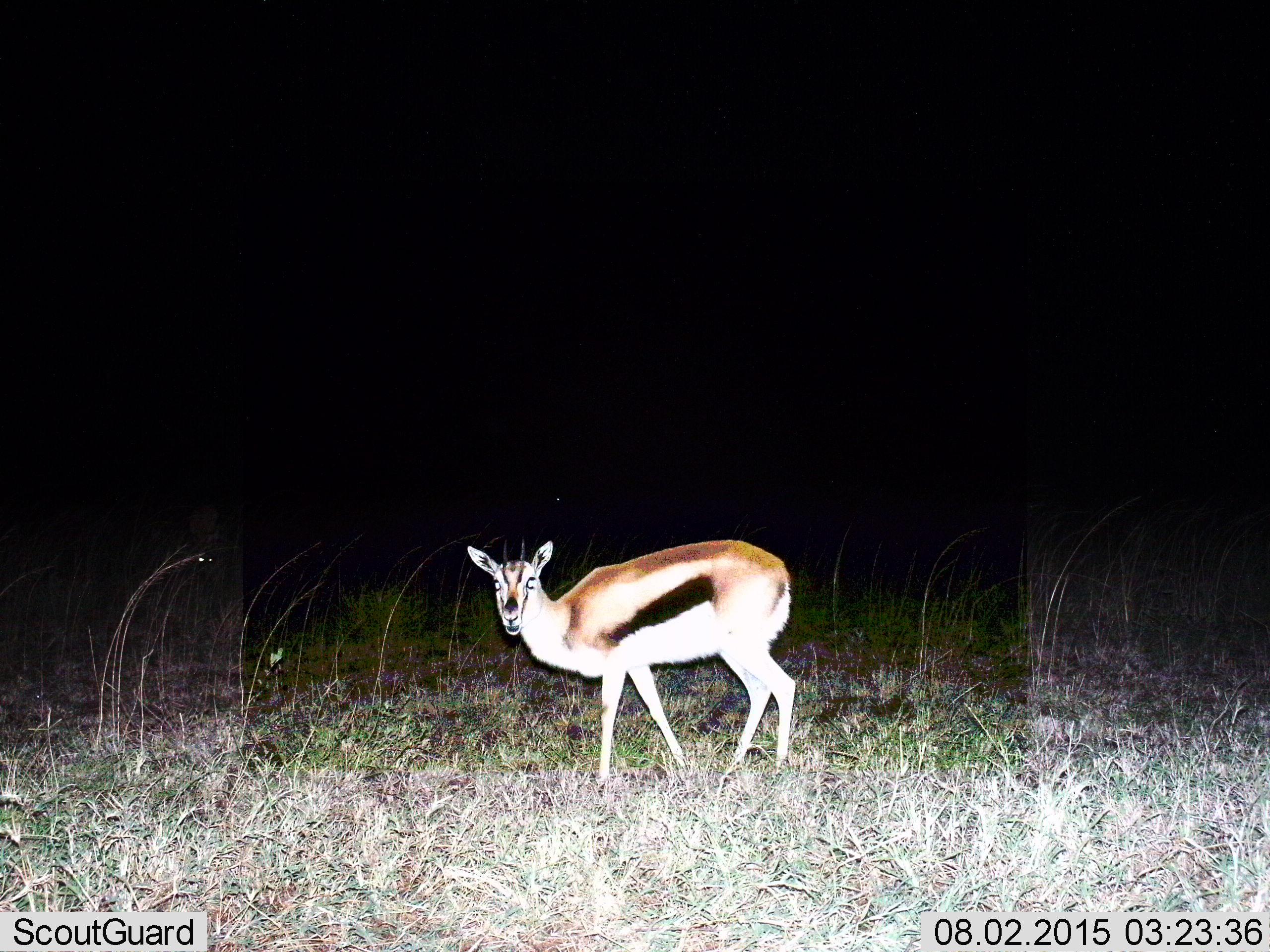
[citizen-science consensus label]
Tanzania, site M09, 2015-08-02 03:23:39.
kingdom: Animalia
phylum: Chordata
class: Mammalia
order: Artiodactyla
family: Bovidae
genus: Eudorcas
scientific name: Eudorcas thomsonii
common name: thomson's gazelle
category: gazellethomsons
Gazellethomsons (thomson's gazelle) (Eudorcas thomsonii), count 1. Behavior (volunteer vote fractions): standing 100%, resting 0%, moving 0%, interacting 0%. Young present (vote fraction): 0%. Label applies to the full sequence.